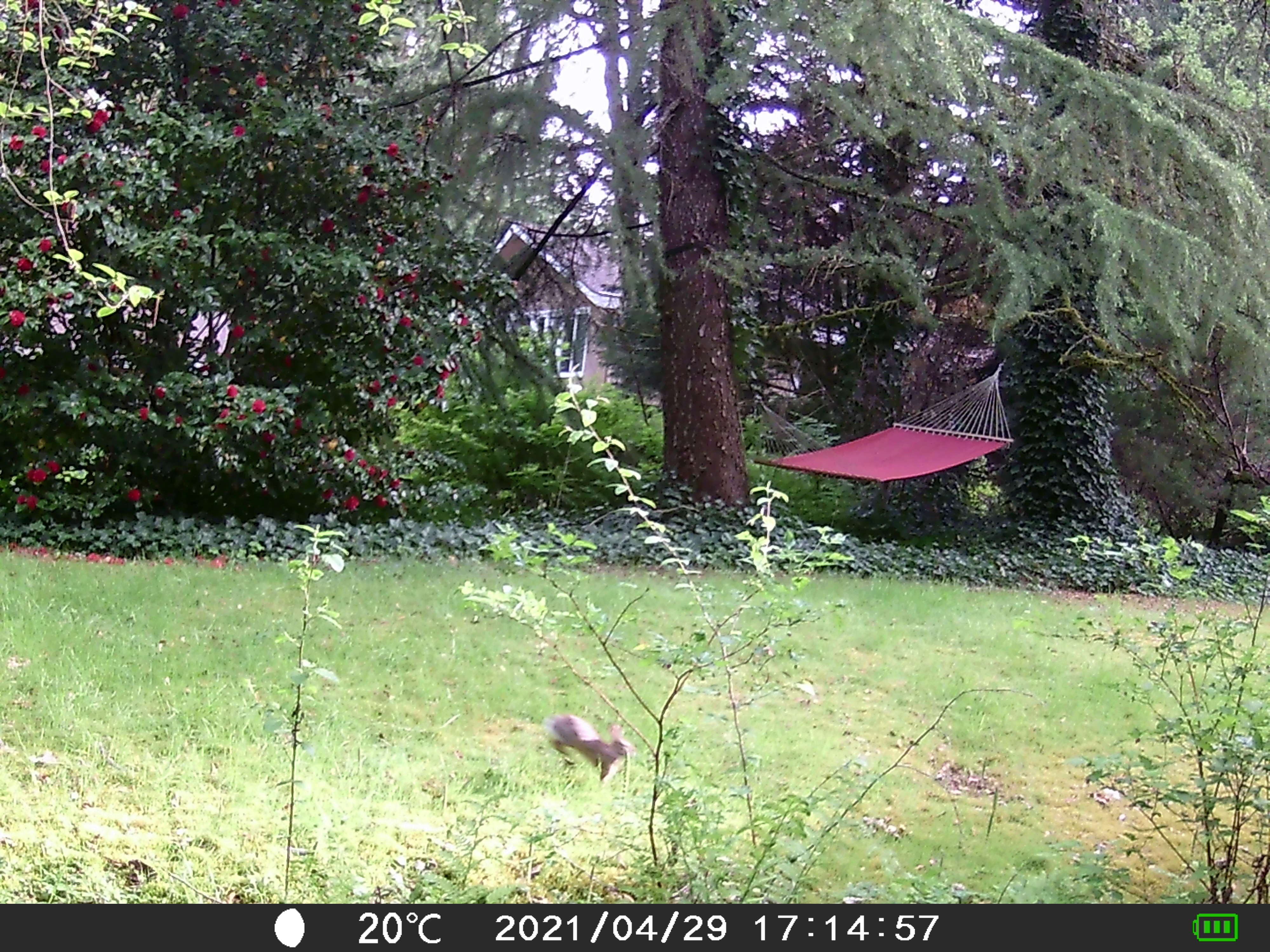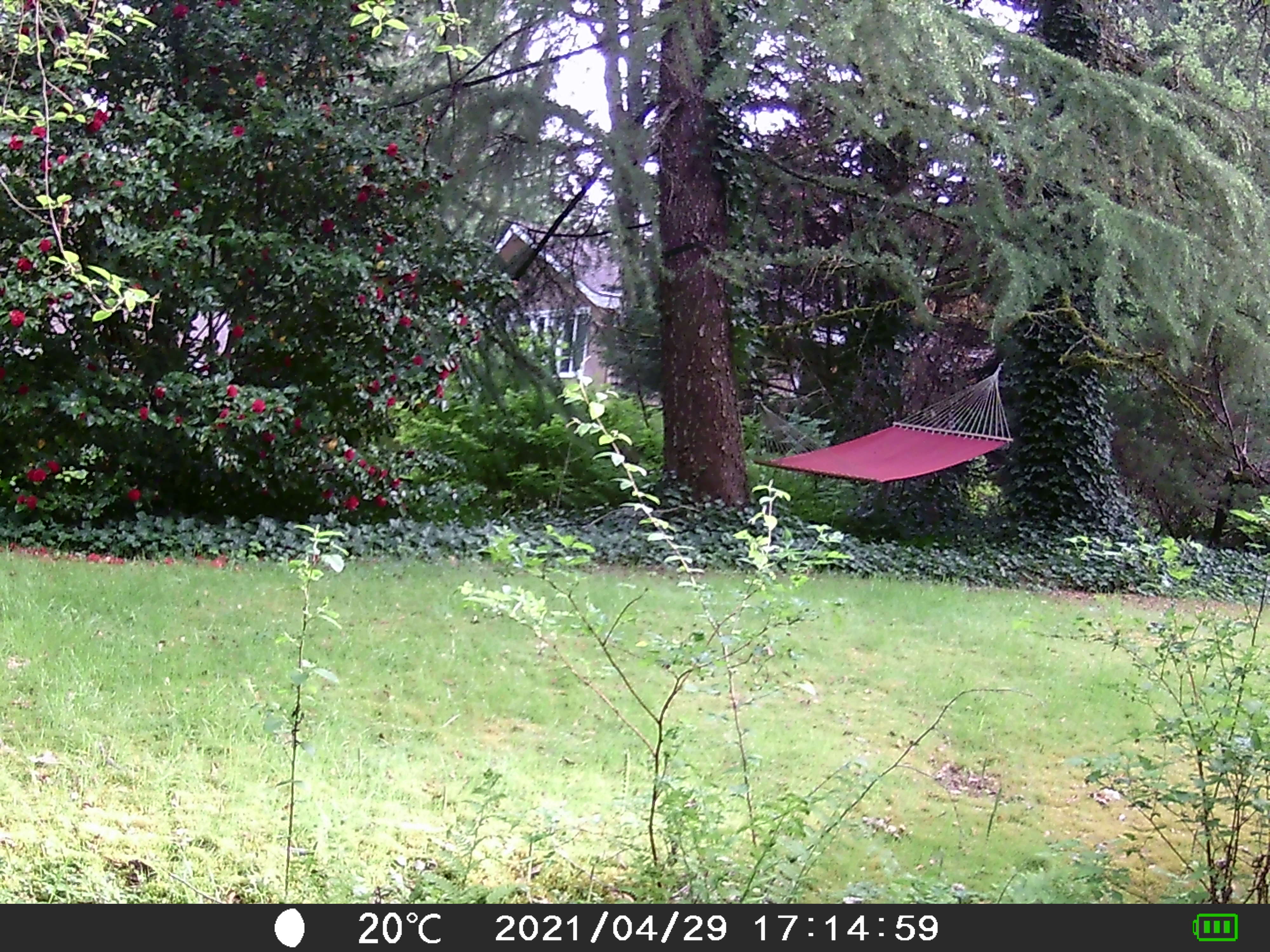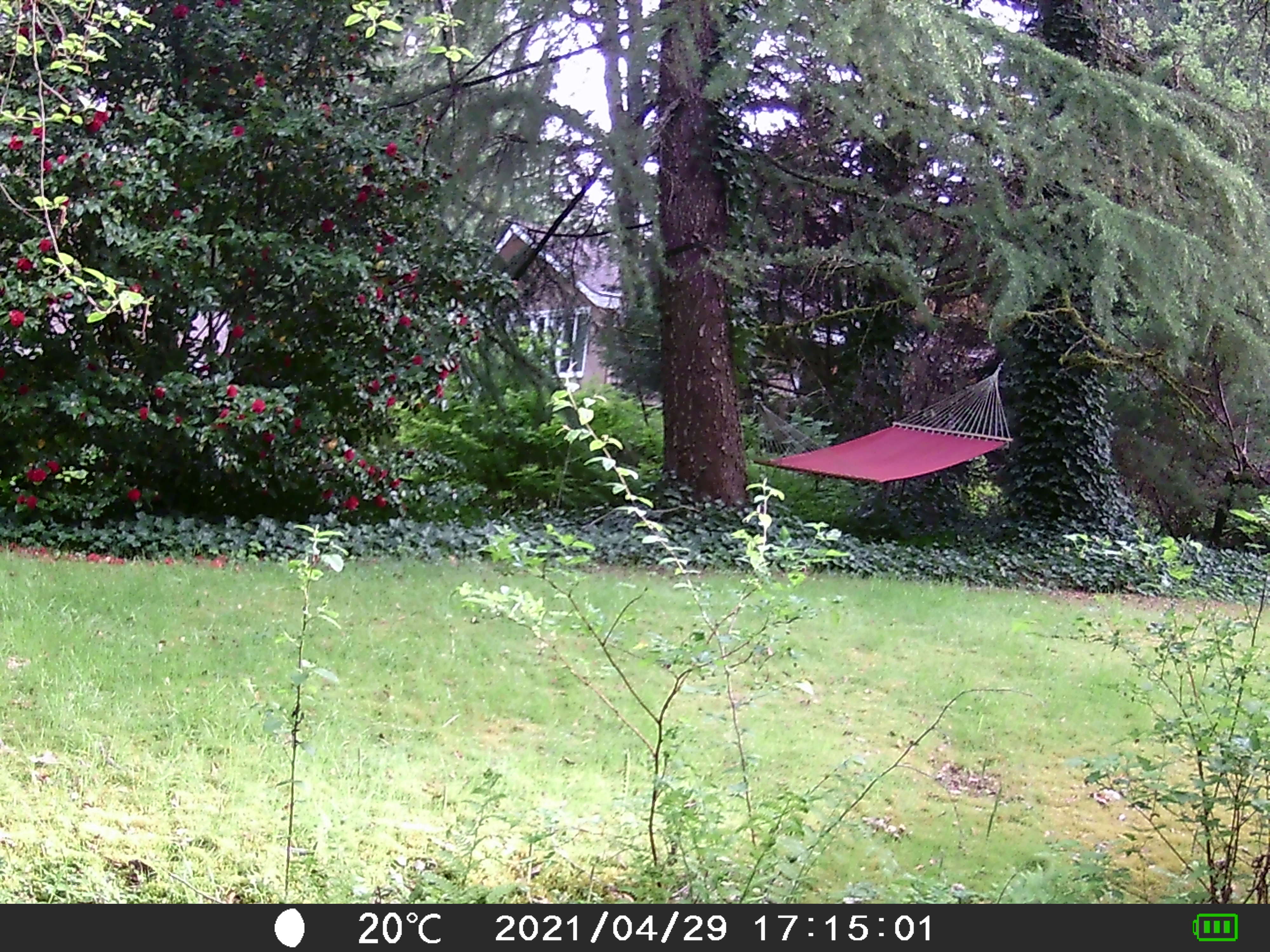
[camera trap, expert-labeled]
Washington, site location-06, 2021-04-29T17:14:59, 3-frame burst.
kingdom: Animalia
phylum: Chordata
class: Mammalia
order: Lagomorpha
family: Leporidae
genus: Sylvilagus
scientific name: Sylvilagus floridanus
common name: eastern cottontail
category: rabbit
Rabbit (eastern cottontail) (Sylvilagus floridanus).